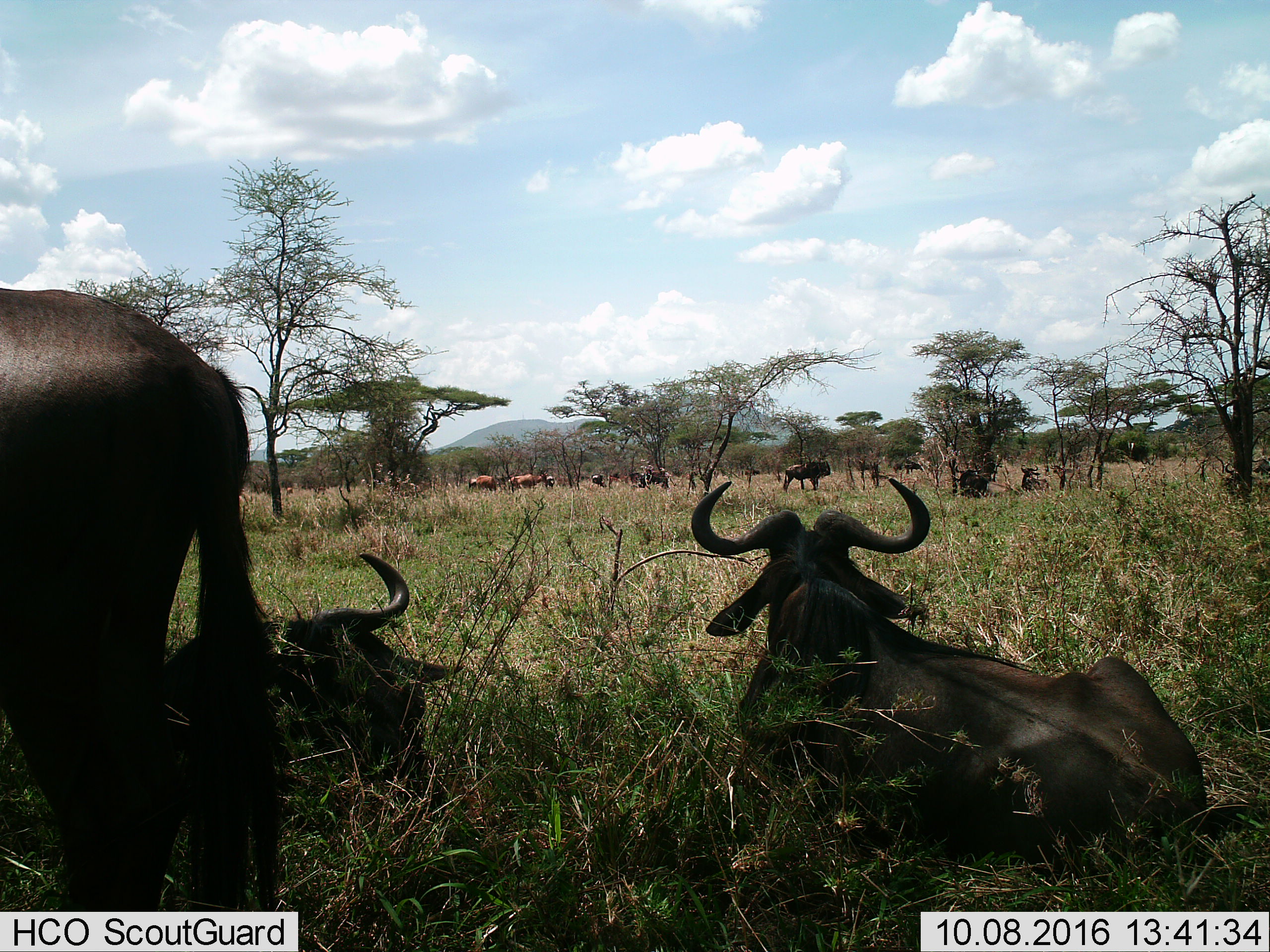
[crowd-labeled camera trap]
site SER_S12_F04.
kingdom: Animalia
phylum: Chordata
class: Mammalia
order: Artiodactyla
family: Bovidae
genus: Connochaetes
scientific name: Connochaetes taurinus taurinus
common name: blue wildebeest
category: wildebeestblue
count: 11-50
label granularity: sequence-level